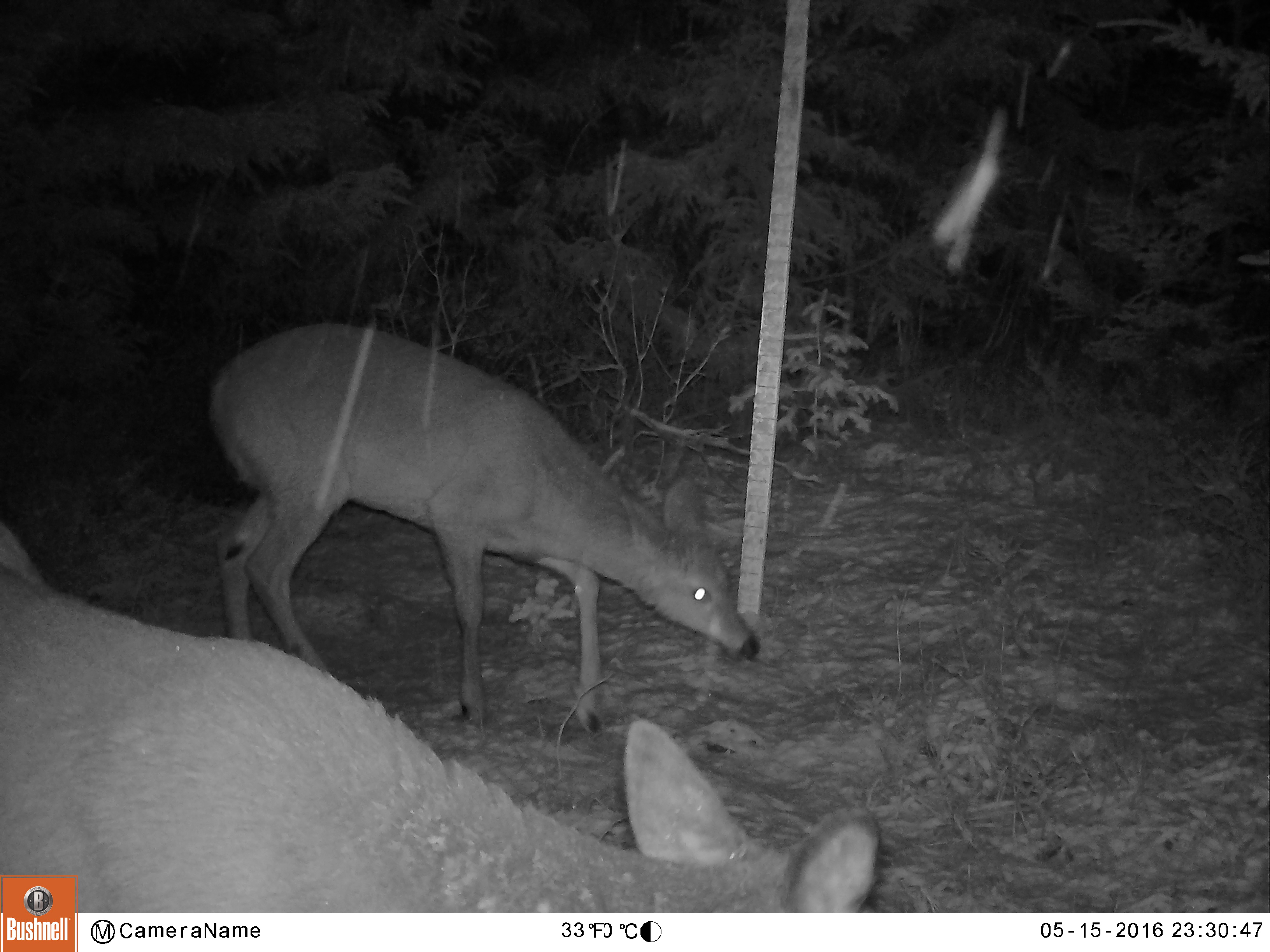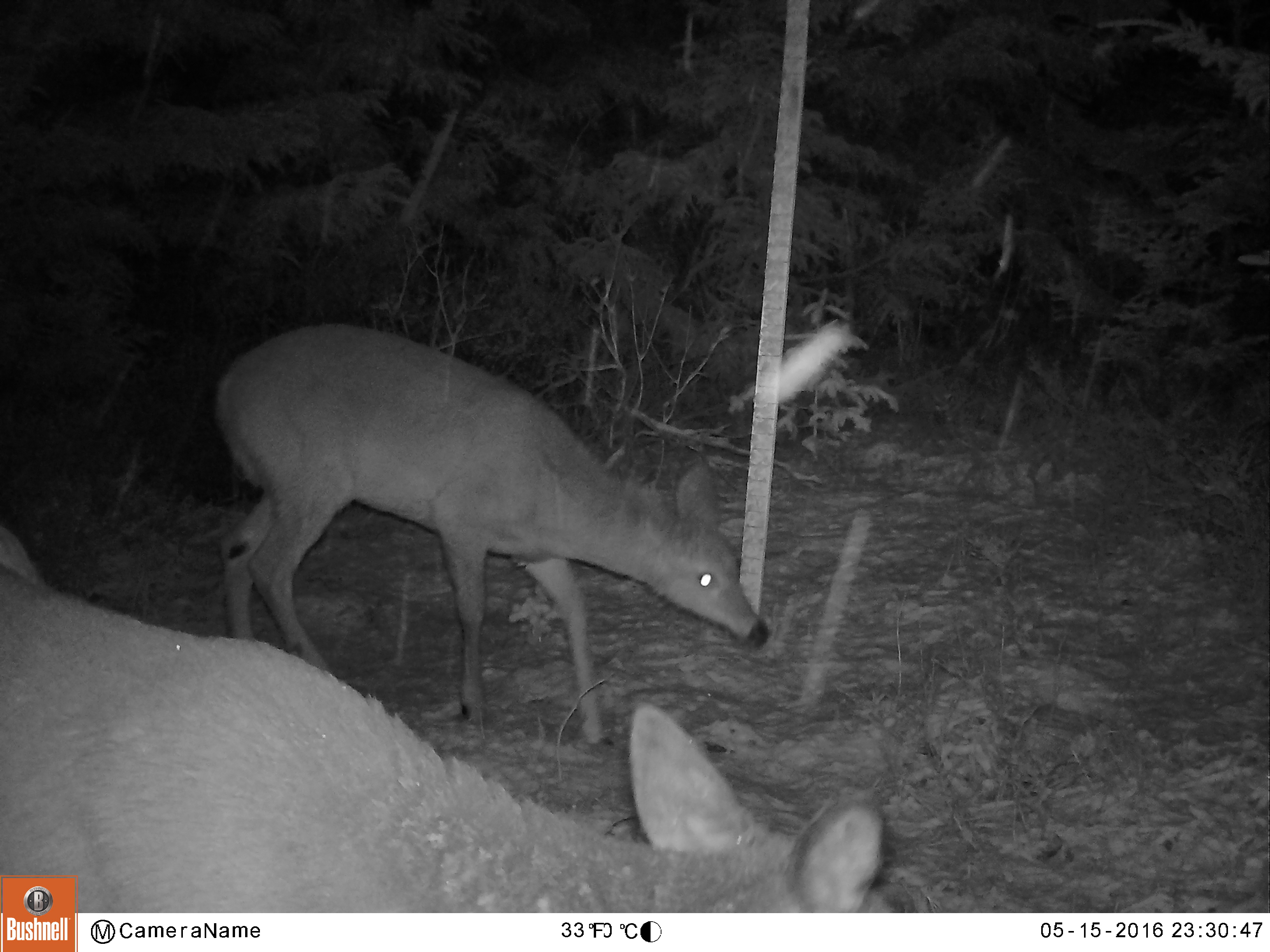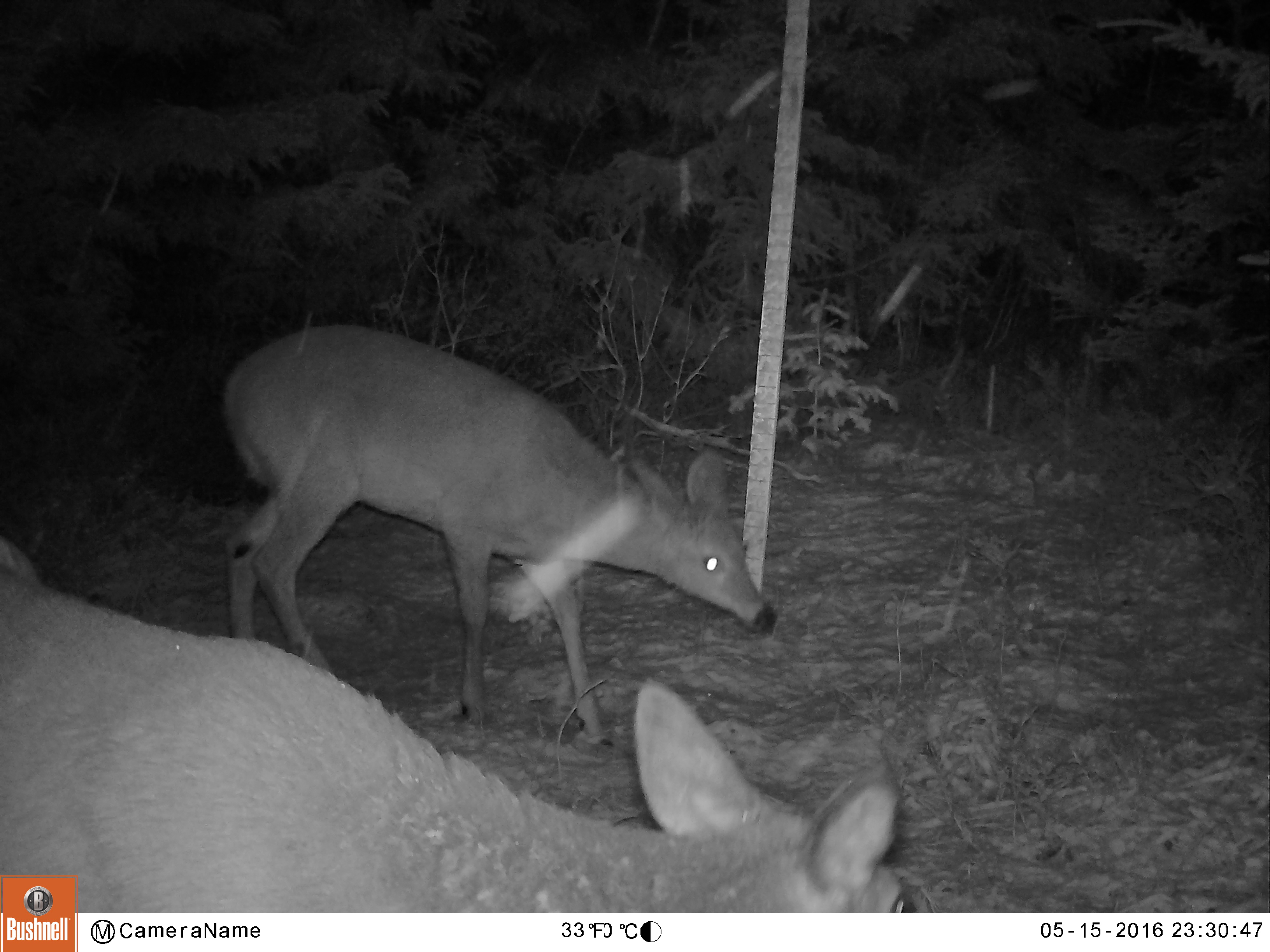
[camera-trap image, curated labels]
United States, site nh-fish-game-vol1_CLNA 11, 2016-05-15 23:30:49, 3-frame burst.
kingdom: Animalia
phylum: Chordata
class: Mammalia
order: Artiodactyla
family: Cervidae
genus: Odocoileus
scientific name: Odocoileus virginianus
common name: white-tailed deer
White-tailed deer (Odocoileus virginianus).